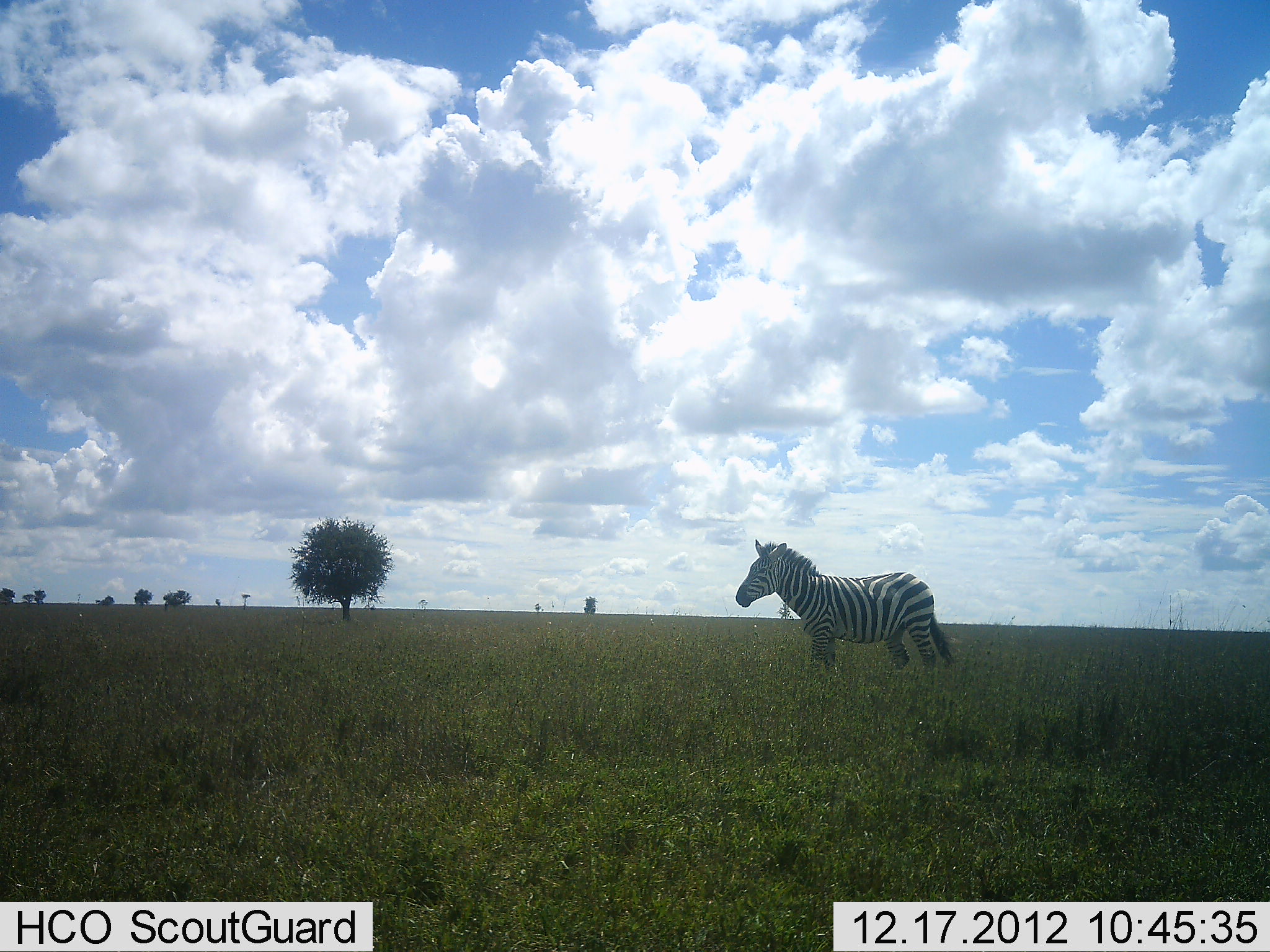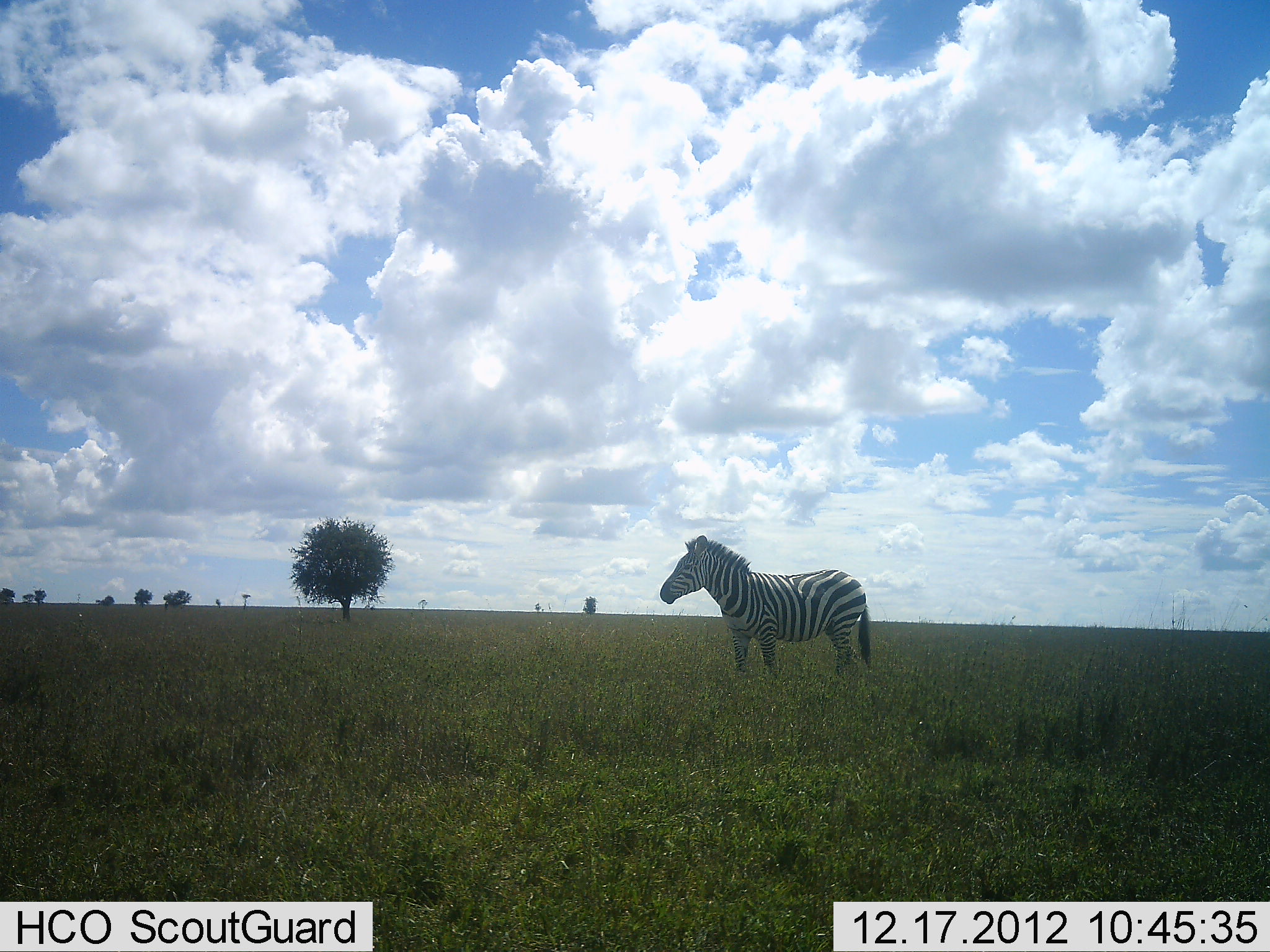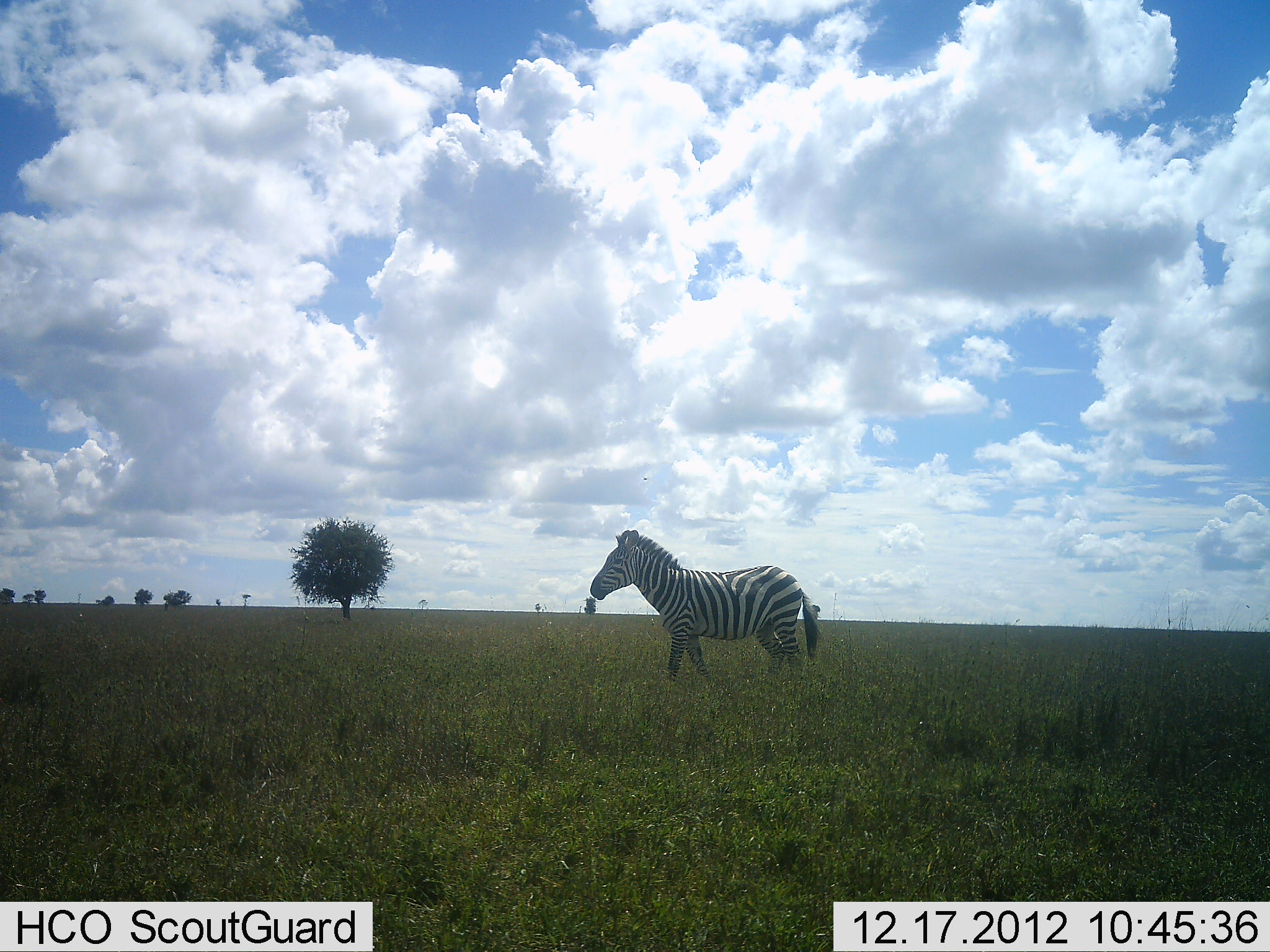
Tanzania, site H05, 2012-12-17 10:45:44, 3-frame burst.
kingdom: Animalia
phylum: Chordata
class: Mammalia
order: Perissodactyla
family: Equidae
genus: Equus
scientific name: Equus quagga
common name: plains zebra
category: zebra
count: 1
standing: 10%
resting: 0%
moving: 90%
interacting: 0%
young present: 0%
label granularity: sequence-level